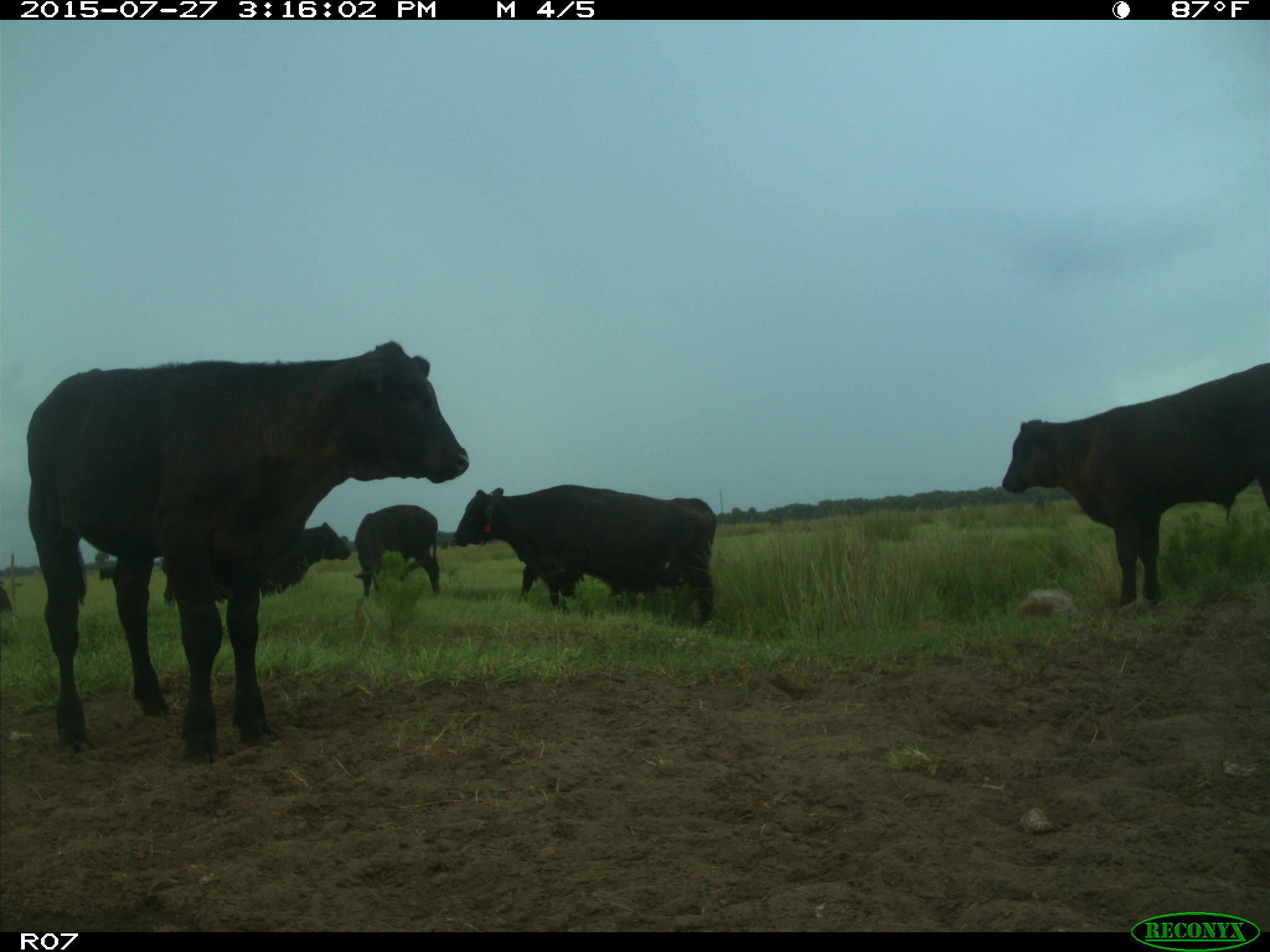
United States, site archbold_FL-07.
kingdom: Animalia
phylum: Chordata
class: Mammalia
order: Artiodactyla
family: Bovidae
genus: Bos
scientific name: Bos taurus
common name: domestic cow